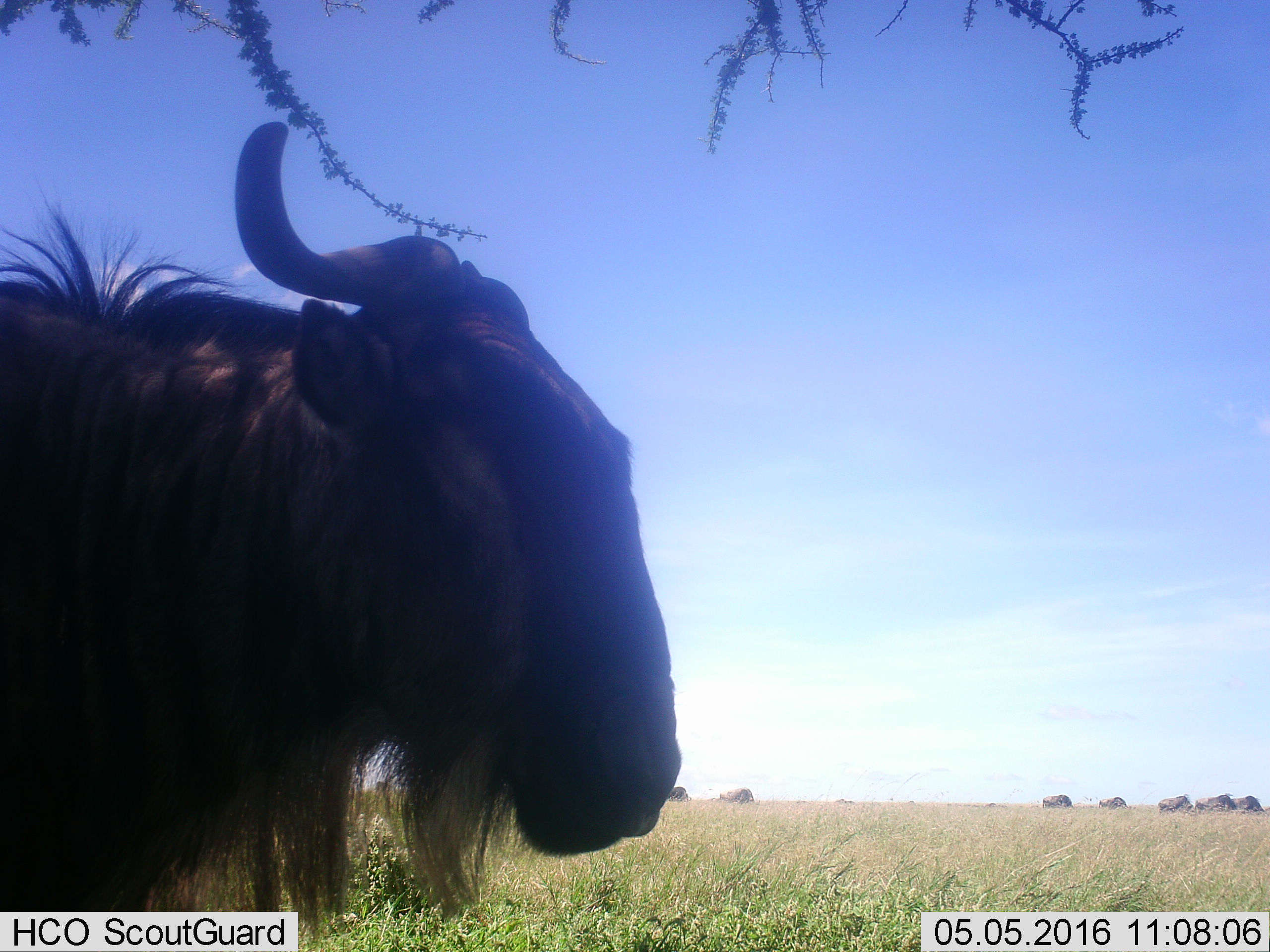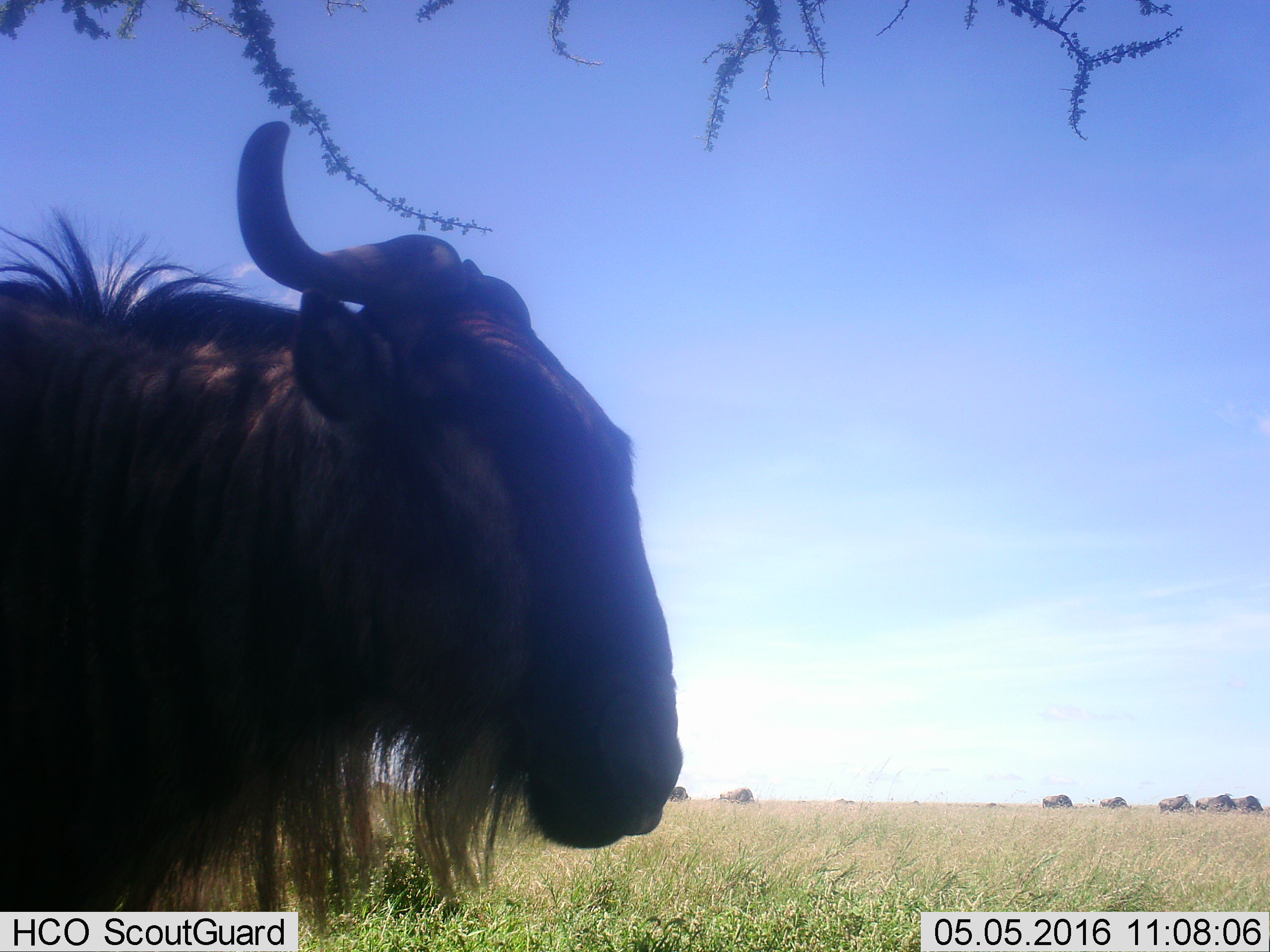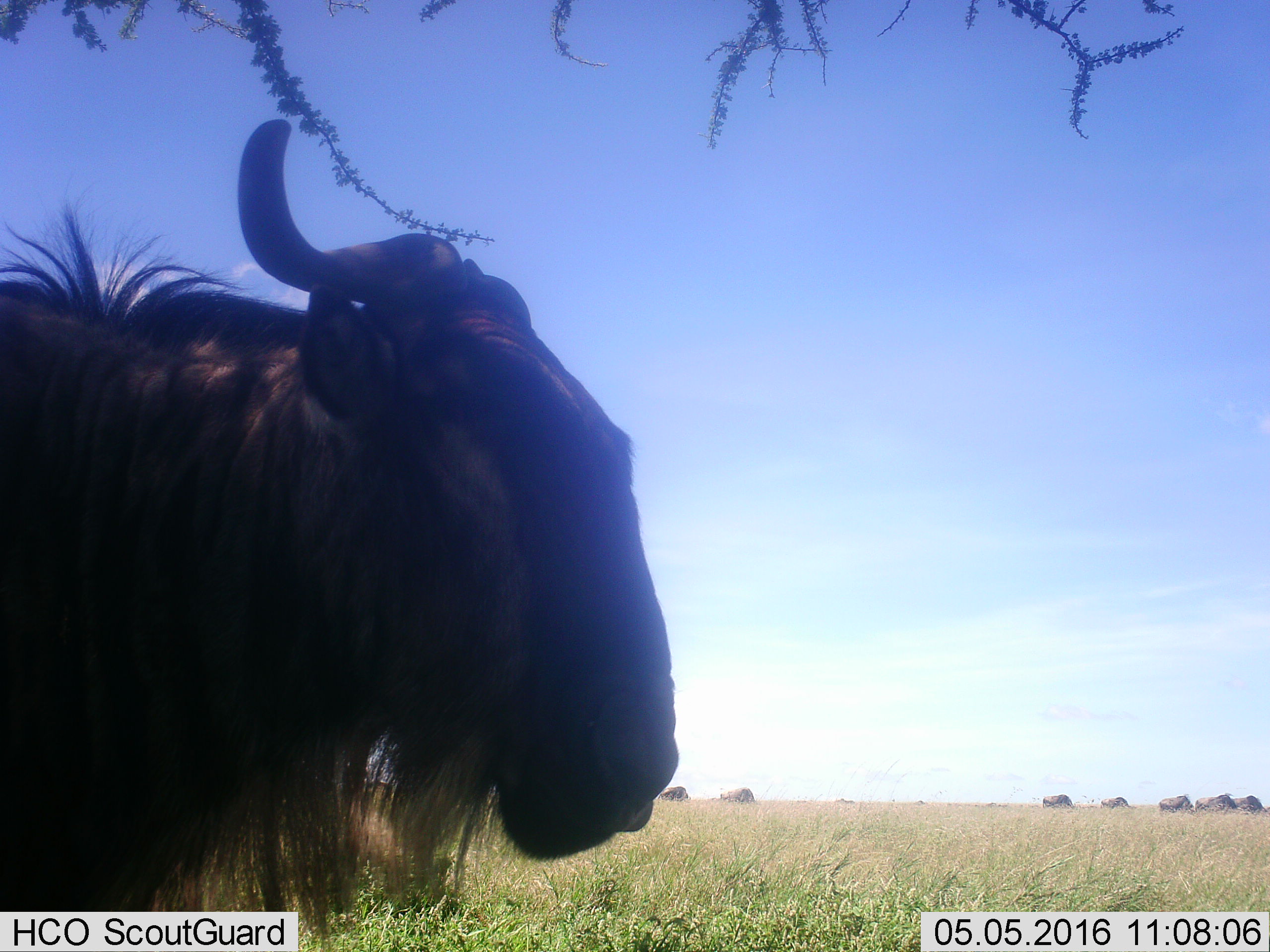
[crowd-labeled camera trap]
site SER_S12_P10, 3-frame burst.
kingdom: Animalia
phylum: Chordata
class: Mammalia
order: Artiodactyla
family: Bovidae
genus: Connochaetes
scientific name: Connochaetes taurinus taurinus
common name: blue wildebeest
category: wildebeestblue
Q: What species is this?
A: Wildebeestblue (blue wildebeest) (Connochaetes taurinus taurinus).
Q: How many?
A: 8.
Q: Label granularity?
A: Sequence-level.